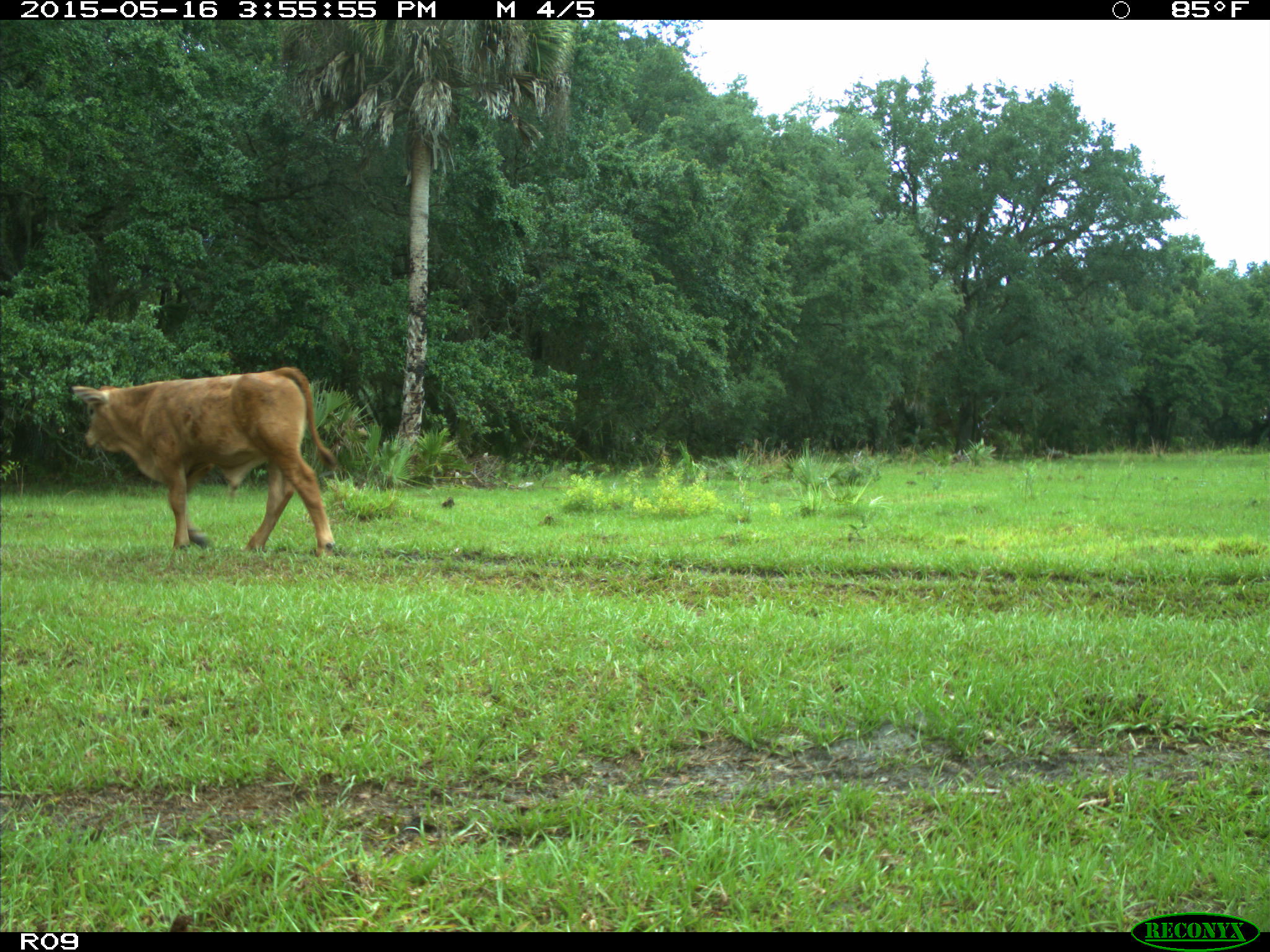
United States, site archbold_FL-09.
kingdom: Animalia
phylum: Chordata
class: Mammalia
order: Artiodactyla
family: Bovidae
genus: Bos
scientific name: Bos taurus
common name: domestic cow